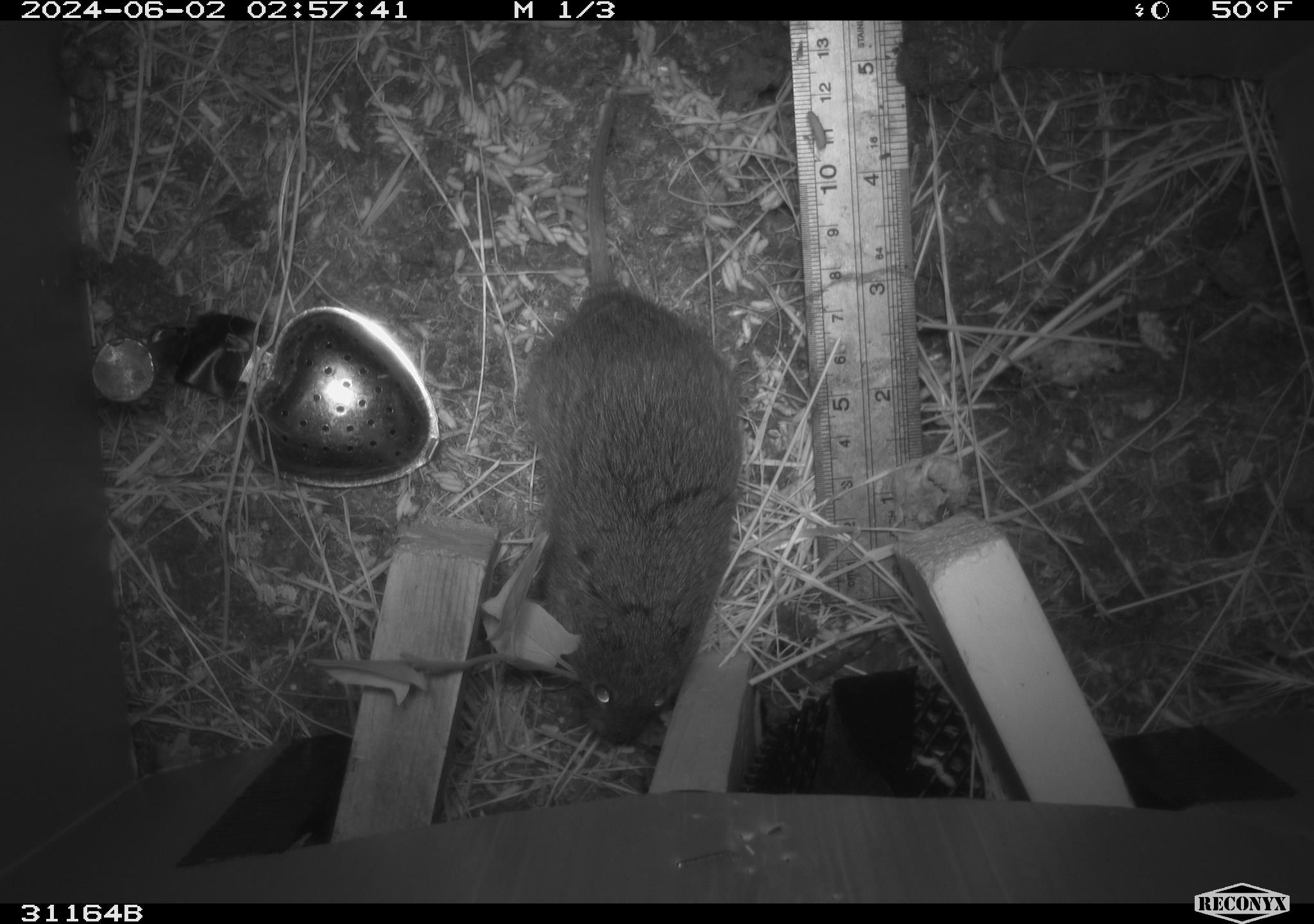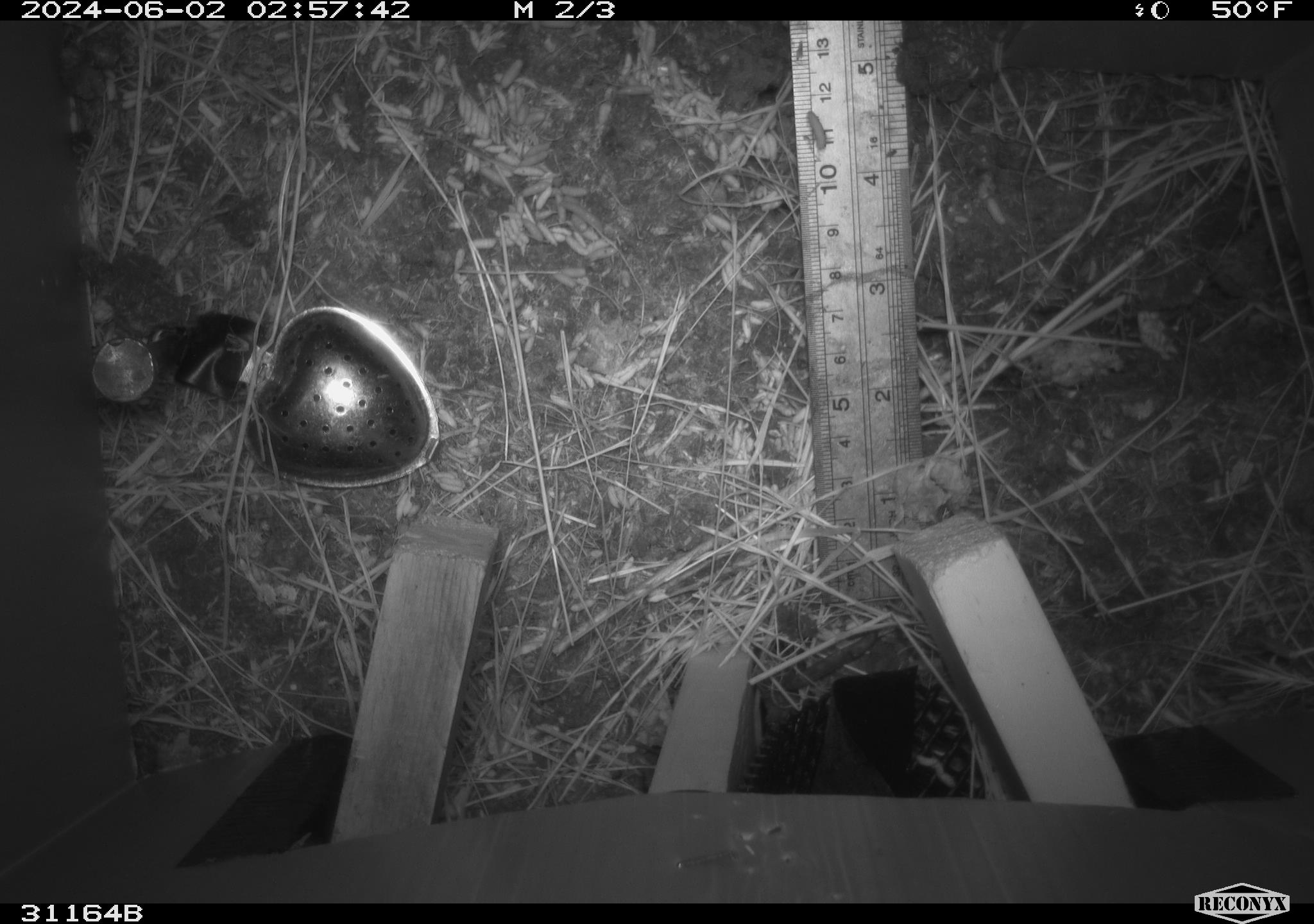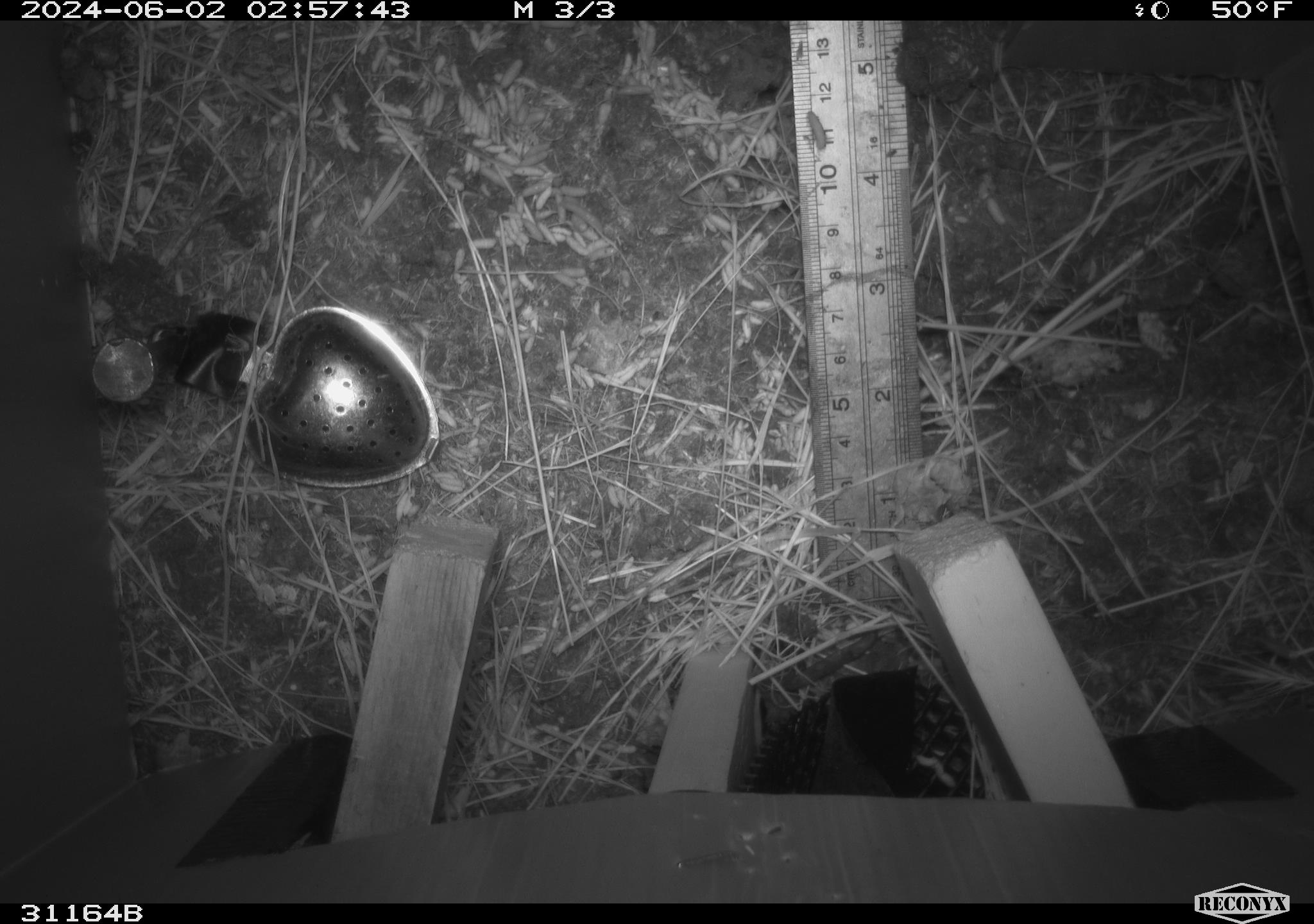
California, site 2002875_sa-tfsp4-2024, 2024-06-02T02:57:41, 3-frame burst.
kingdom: Animalia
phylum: Chordata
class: Mammalia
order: Rodentia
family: Cricetidae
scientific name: Arvicolinae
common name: voles, lemmings, and muskrats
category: arvicolinae subfamily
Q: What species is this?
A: Arvicolinae subfamily (voles, lemmings, and muskrats) (Arvicolinae).